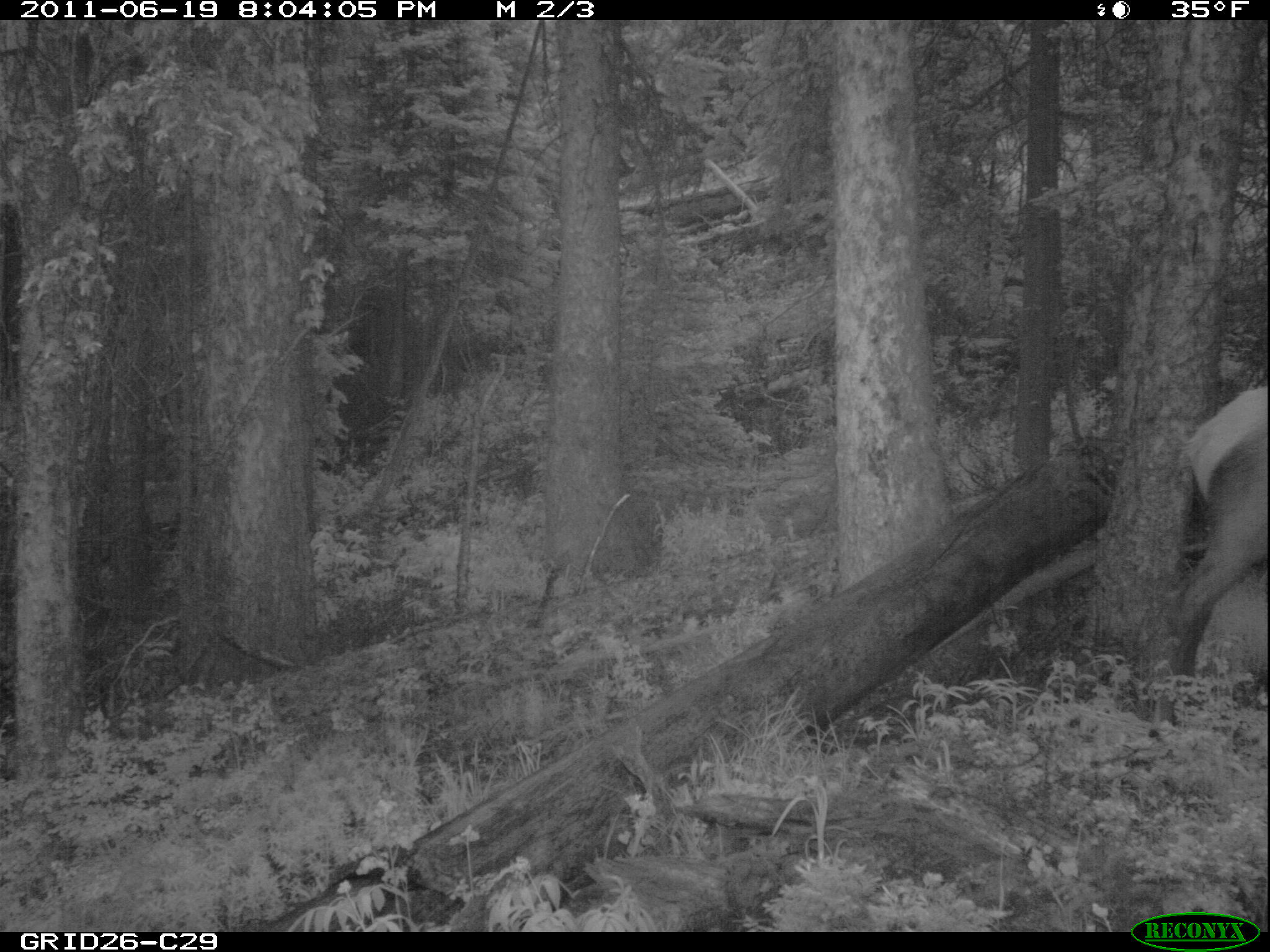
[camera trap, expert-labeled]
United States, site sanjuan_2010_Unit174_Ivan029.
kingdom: Animalia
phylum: Chordata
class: Mammalia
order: Artiodactyla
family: Cervidae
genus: Cervus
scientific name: Cervus elaphus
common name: red deer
Cervus elaphus (red deer).